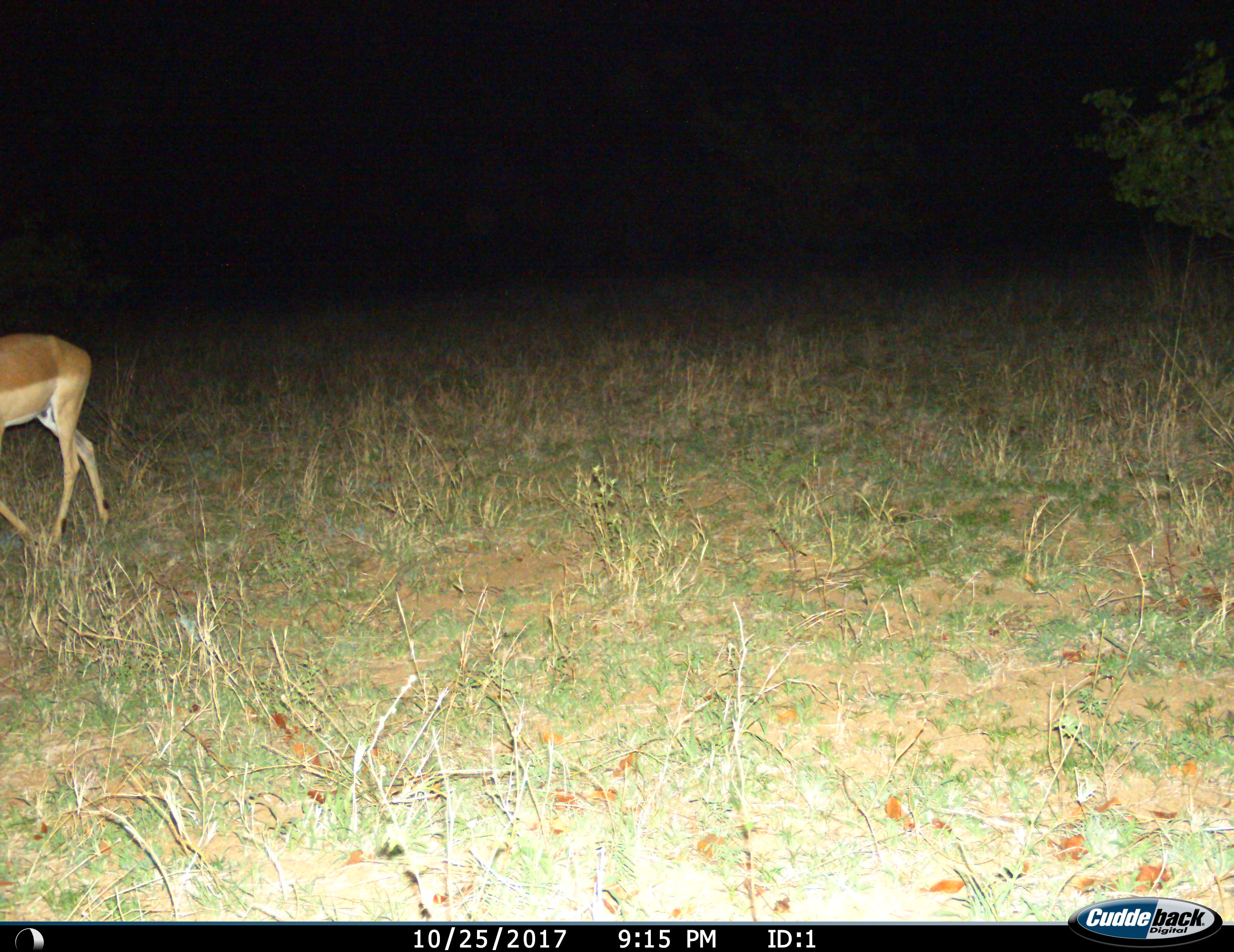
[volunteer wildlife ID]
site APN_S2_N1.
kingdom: Animalia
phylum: Chordata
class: Mammalia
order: Artiodactyla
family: Bovidae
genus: Aepyceros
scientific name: Aepyceros melampus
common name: impala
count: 1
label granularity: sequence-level